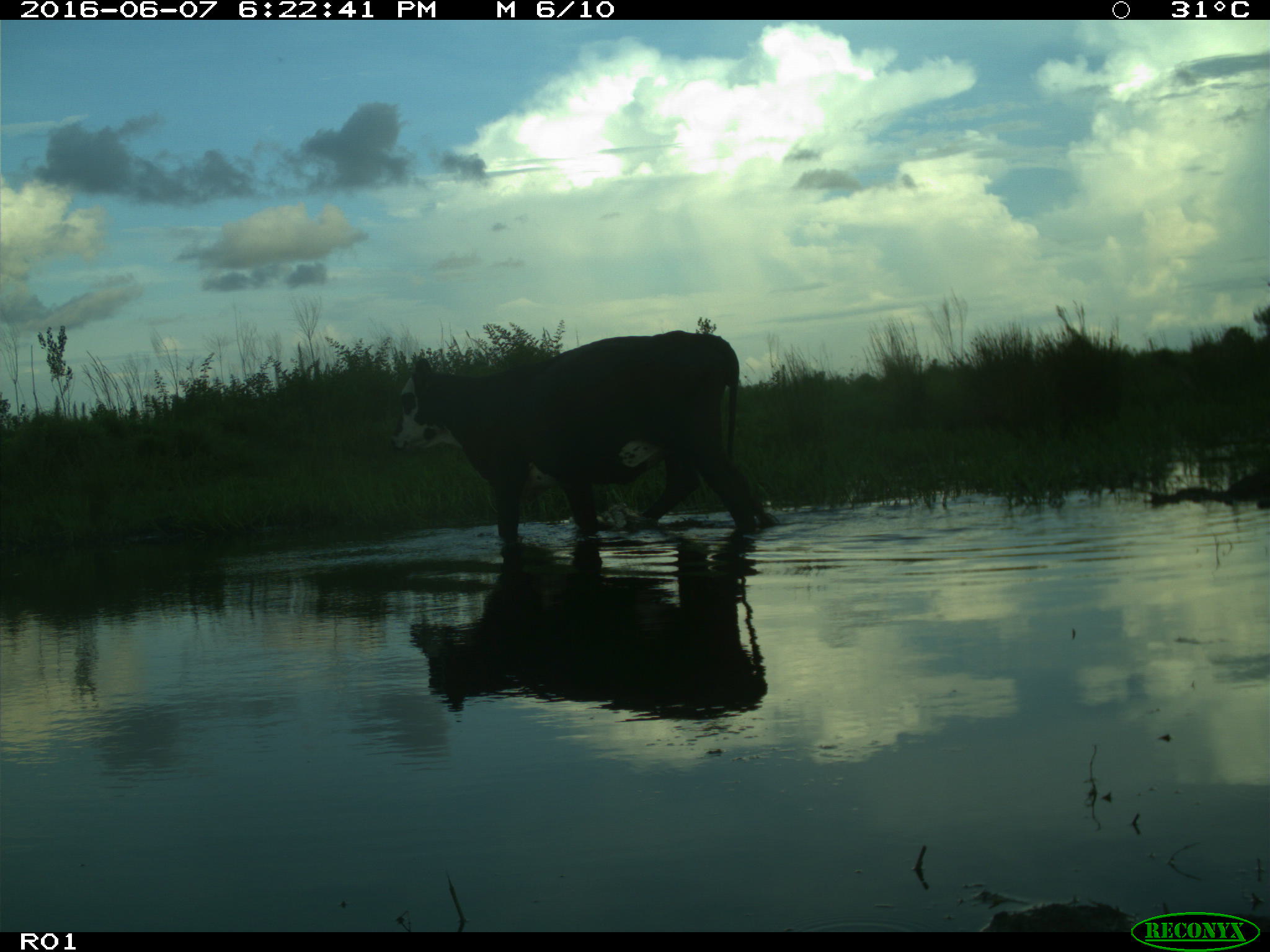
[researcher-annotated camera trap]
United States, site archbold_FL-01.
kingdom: Animalia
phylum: Chordata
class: Mammalia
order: Artiodactyla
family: Bovidae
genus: Bos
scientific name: Bos taurus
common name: domestic cow